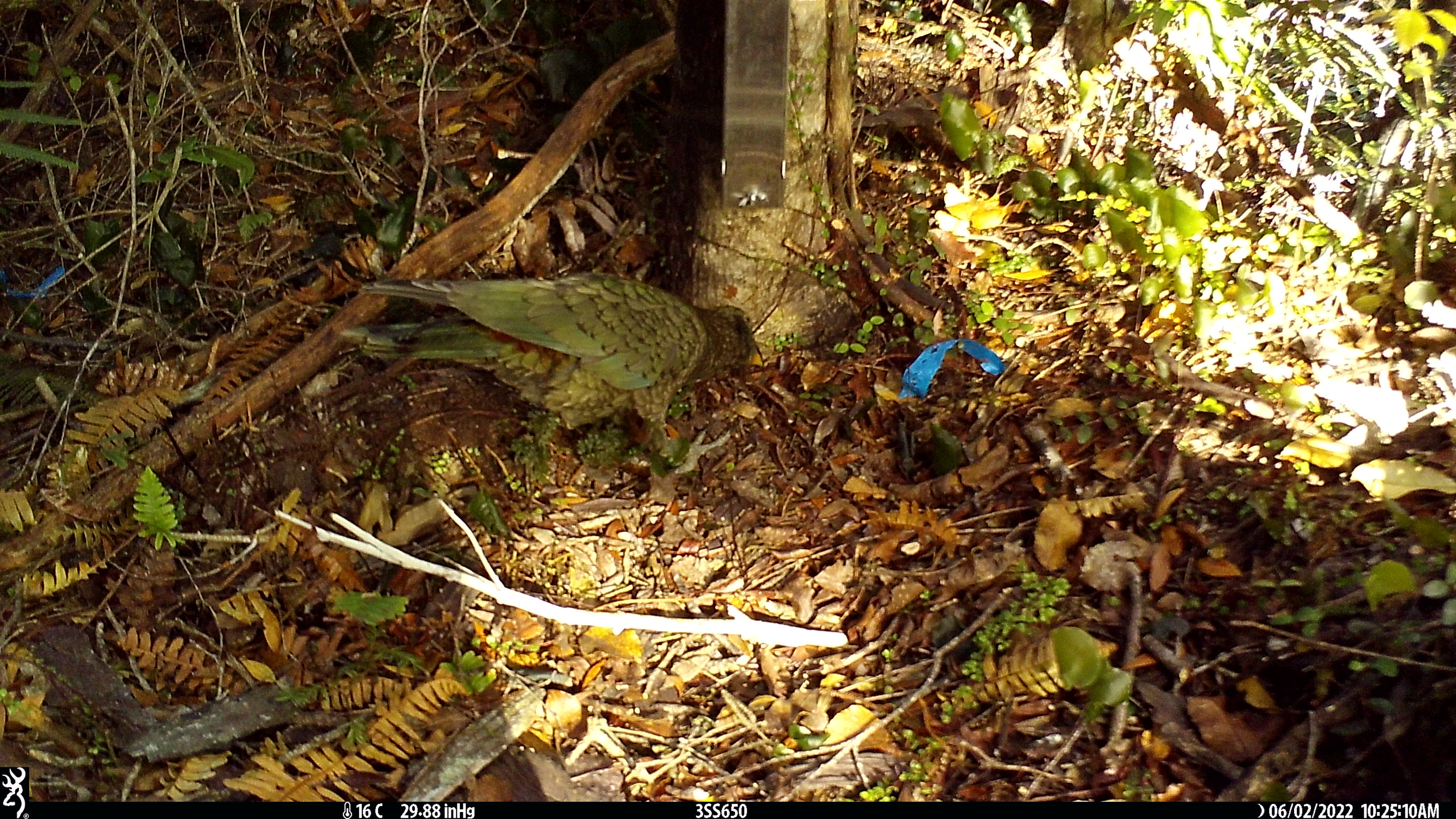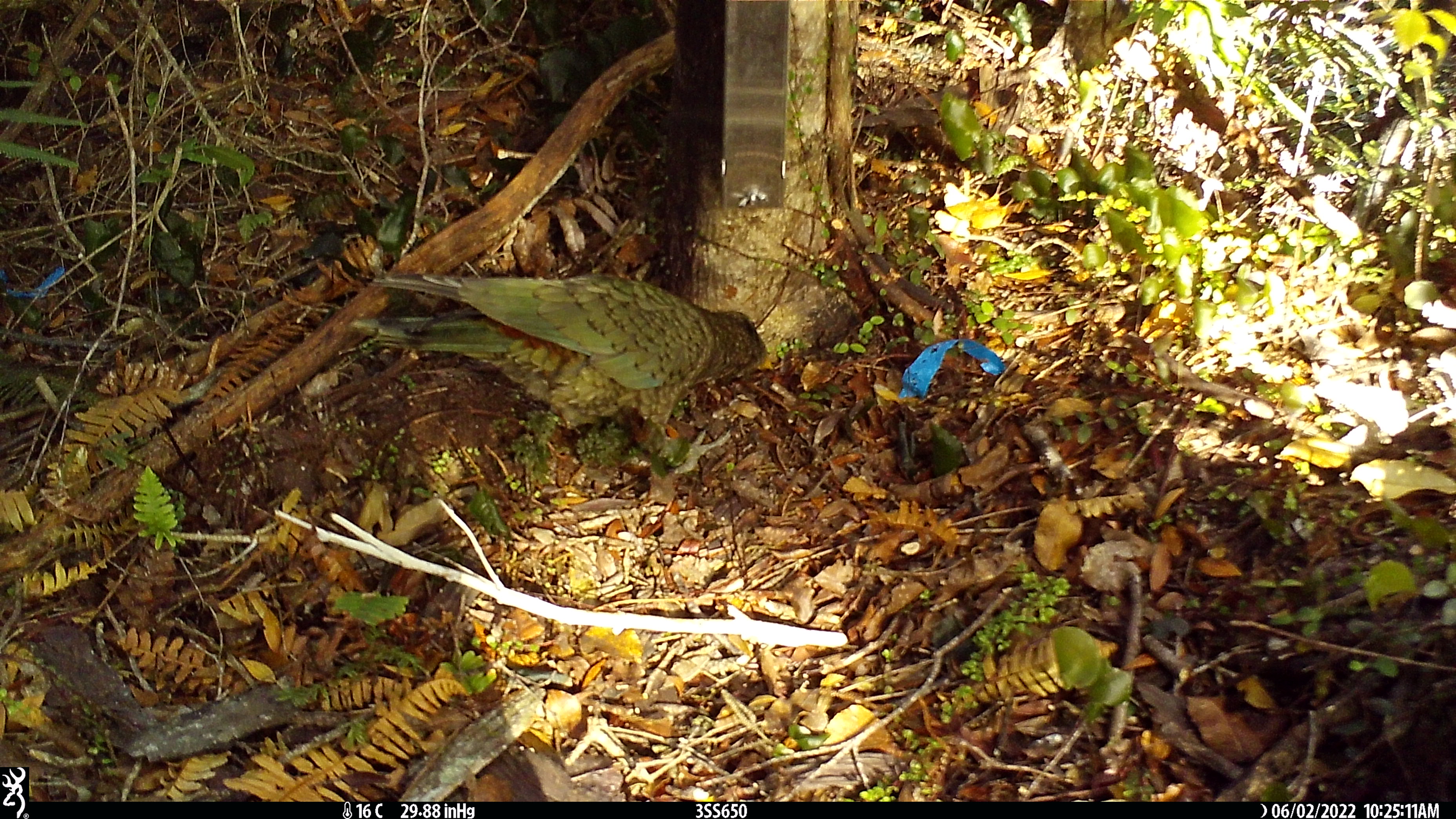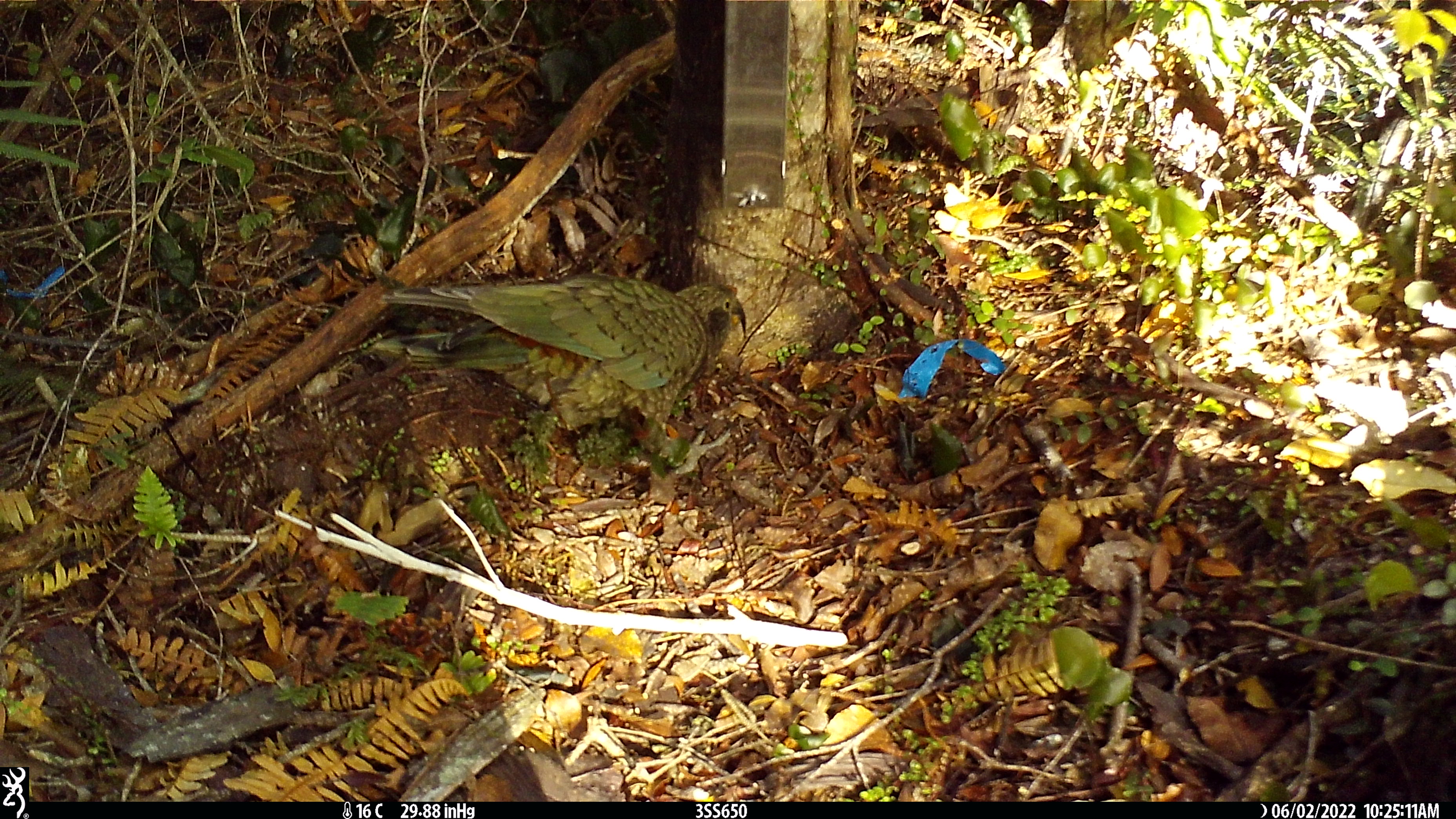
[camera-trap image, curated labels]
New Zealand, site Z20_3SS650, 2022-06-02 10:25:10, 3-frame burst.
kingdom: Animalia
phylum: Chordata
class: Aves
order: Psittaciformes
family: Strigopidae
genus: Nestor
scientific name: Nestor notabilis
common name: kea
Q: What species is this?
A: Kea (Nestor notabilis).